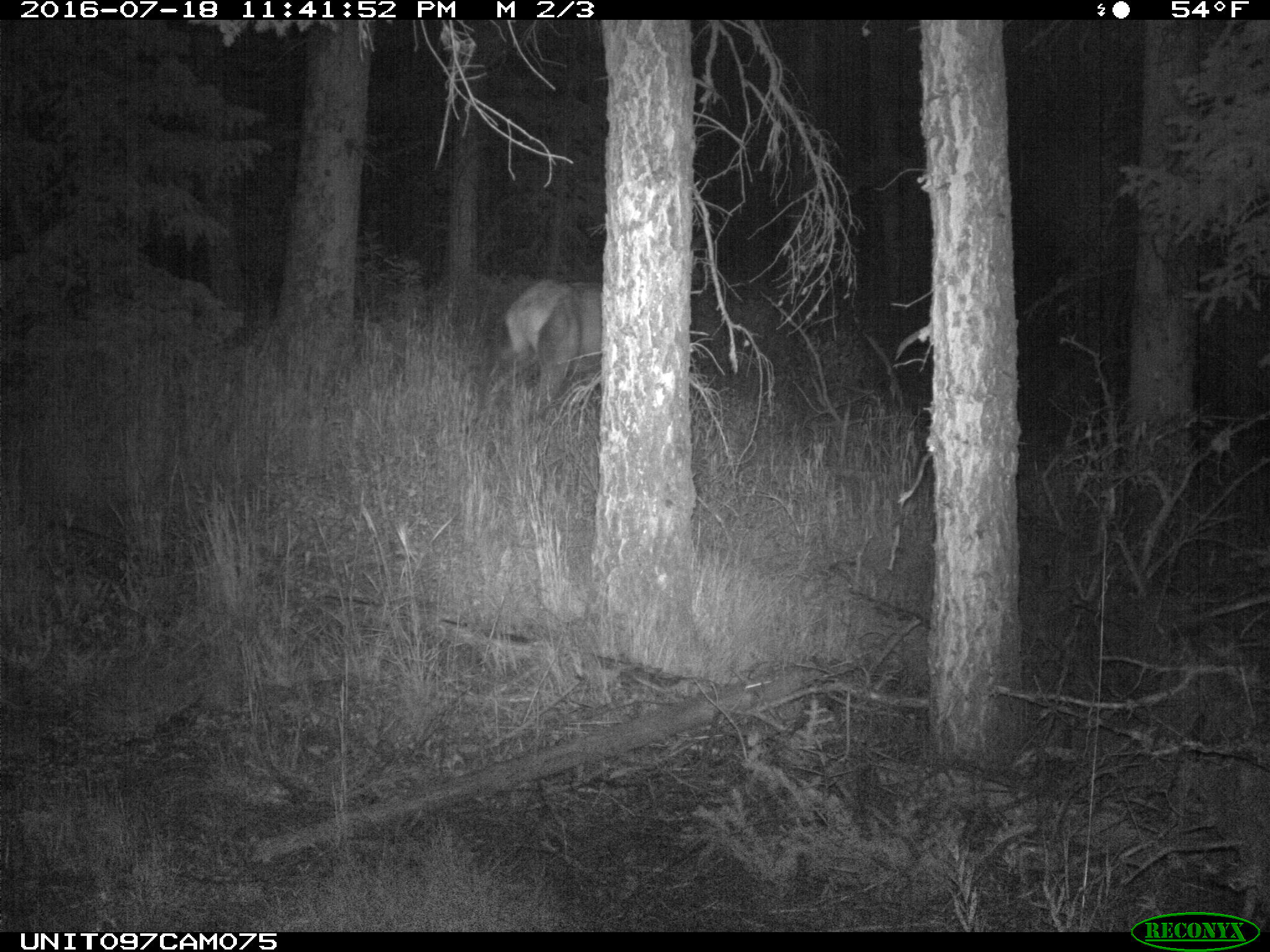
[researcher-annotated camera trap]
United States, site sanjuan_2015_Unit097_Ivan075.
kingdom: Animalia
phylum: Chordata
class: Mammalia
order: Artiodactyla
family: Cervidae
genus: Cervus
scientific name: Cervus elaphus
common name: red deer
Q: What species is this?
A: Cervus elaphus (red deer).